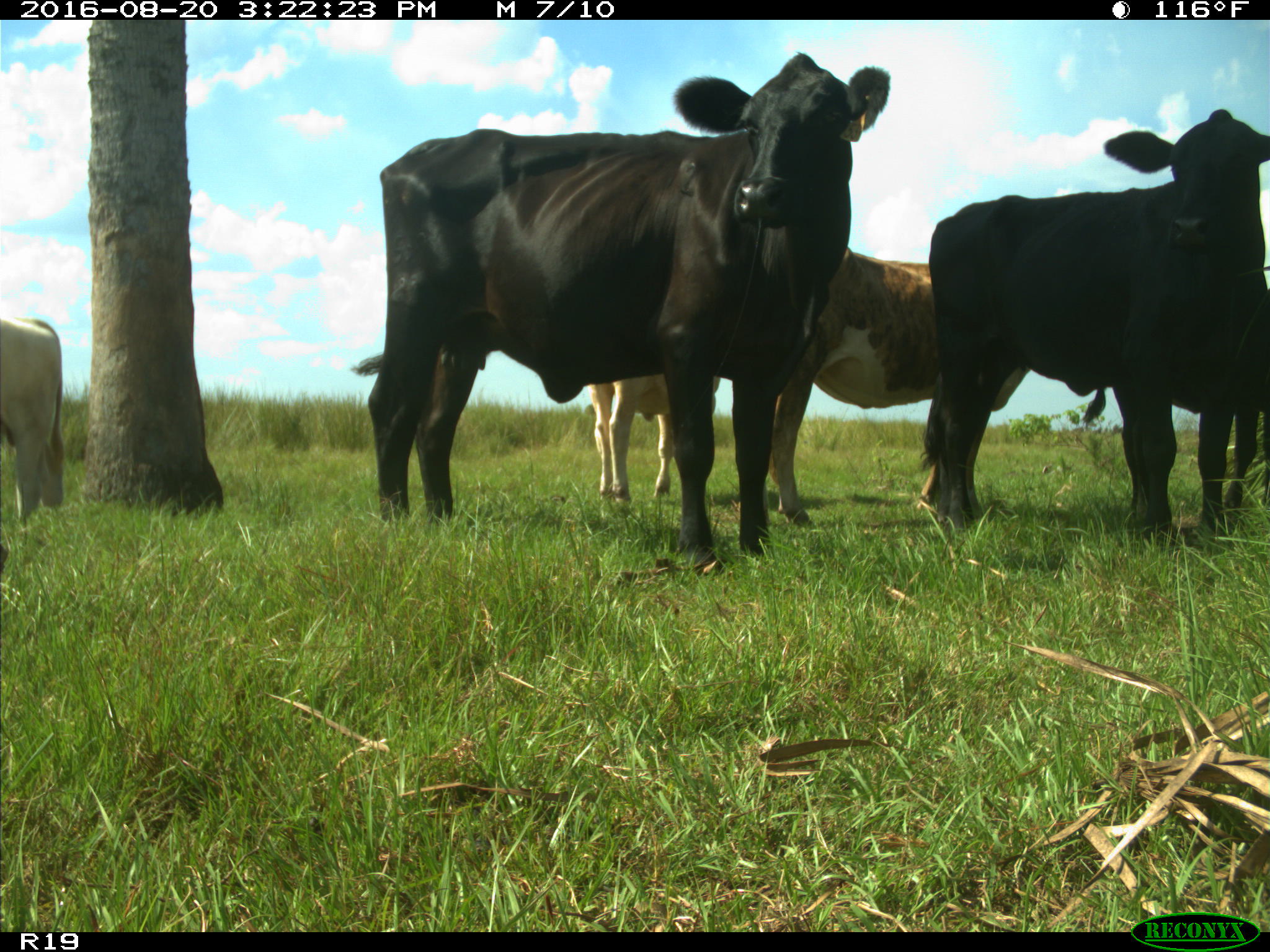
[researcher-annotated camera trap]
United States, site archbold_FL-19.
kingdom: Animalia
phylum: Chordata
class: Mammalia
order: Artiodactyla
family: Bovidae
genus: Bos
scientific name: Bos taurus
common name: domestic cow